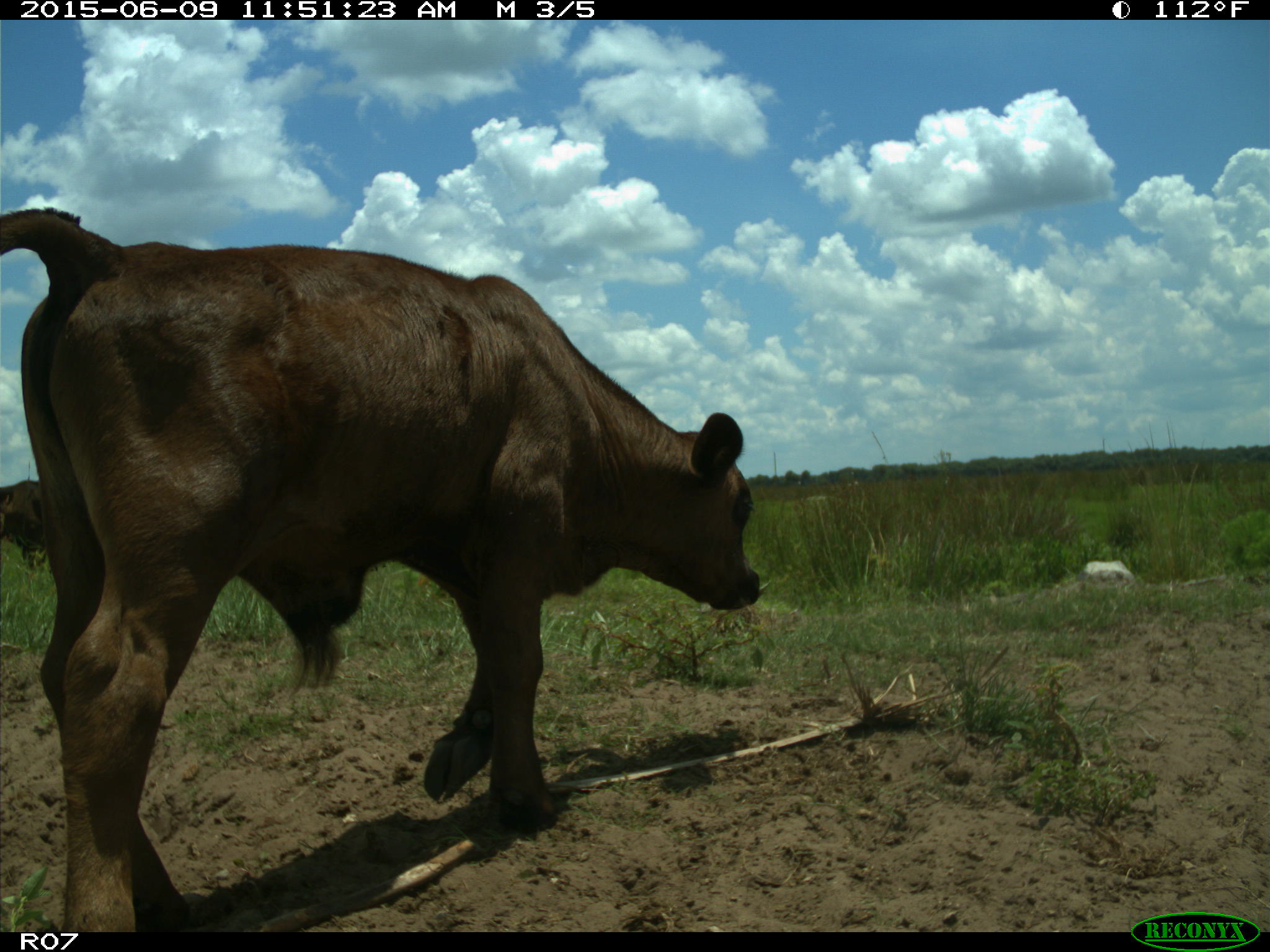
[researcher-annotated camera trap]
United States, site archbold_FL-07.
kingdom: Animalia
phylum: Chordata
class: Mammalia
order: Artiodactyla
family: Bovidae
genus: Bos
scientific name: Bos taurus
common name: domestic cow